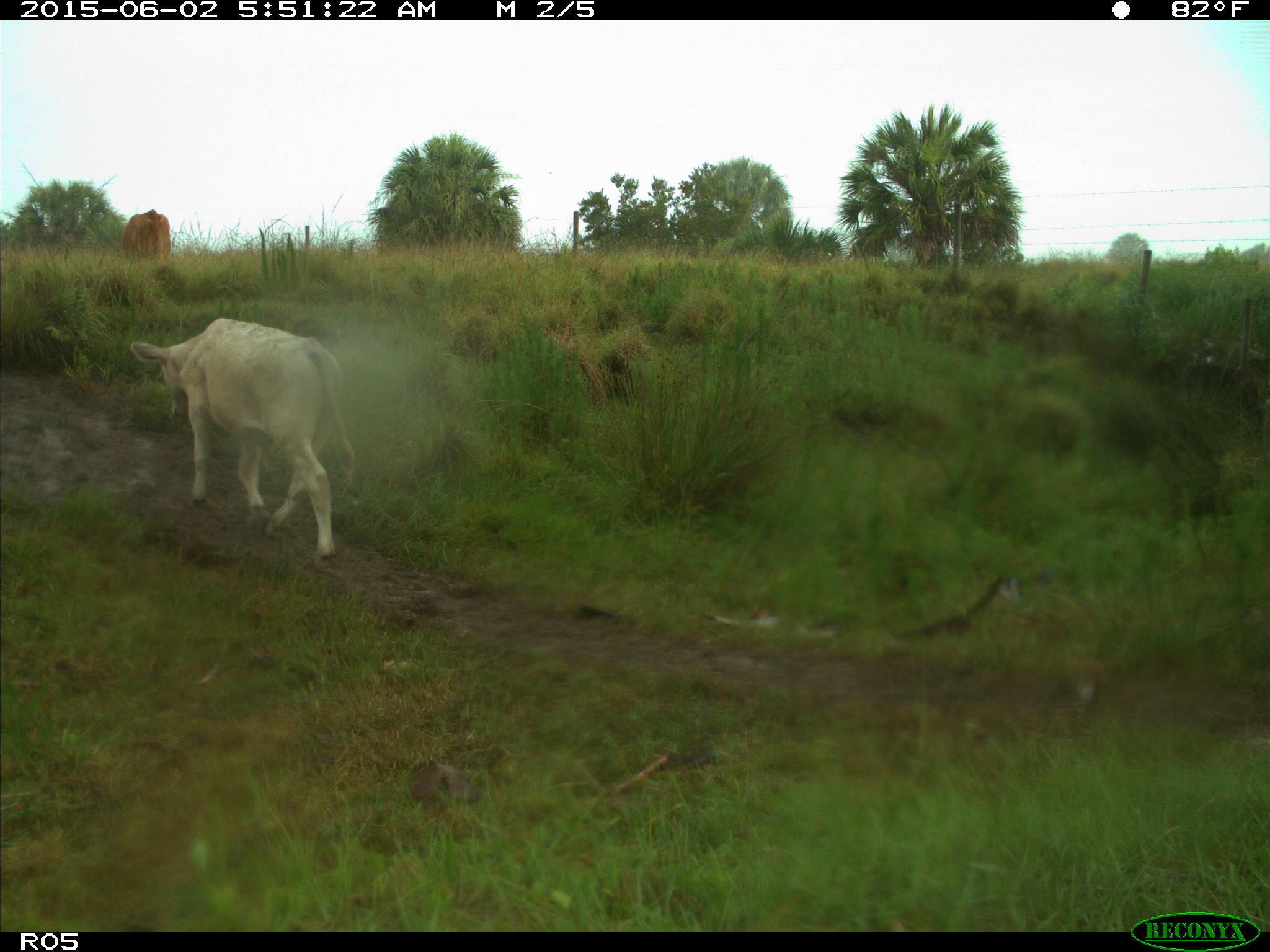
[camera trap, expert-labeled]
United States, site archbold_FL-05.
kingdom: Animalia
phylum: Chordata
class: Mammalia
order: Artiodactyla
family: Bovidae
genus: Bos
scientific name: Bos taurus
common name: domestic cow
Bos taurus (domestic cow).